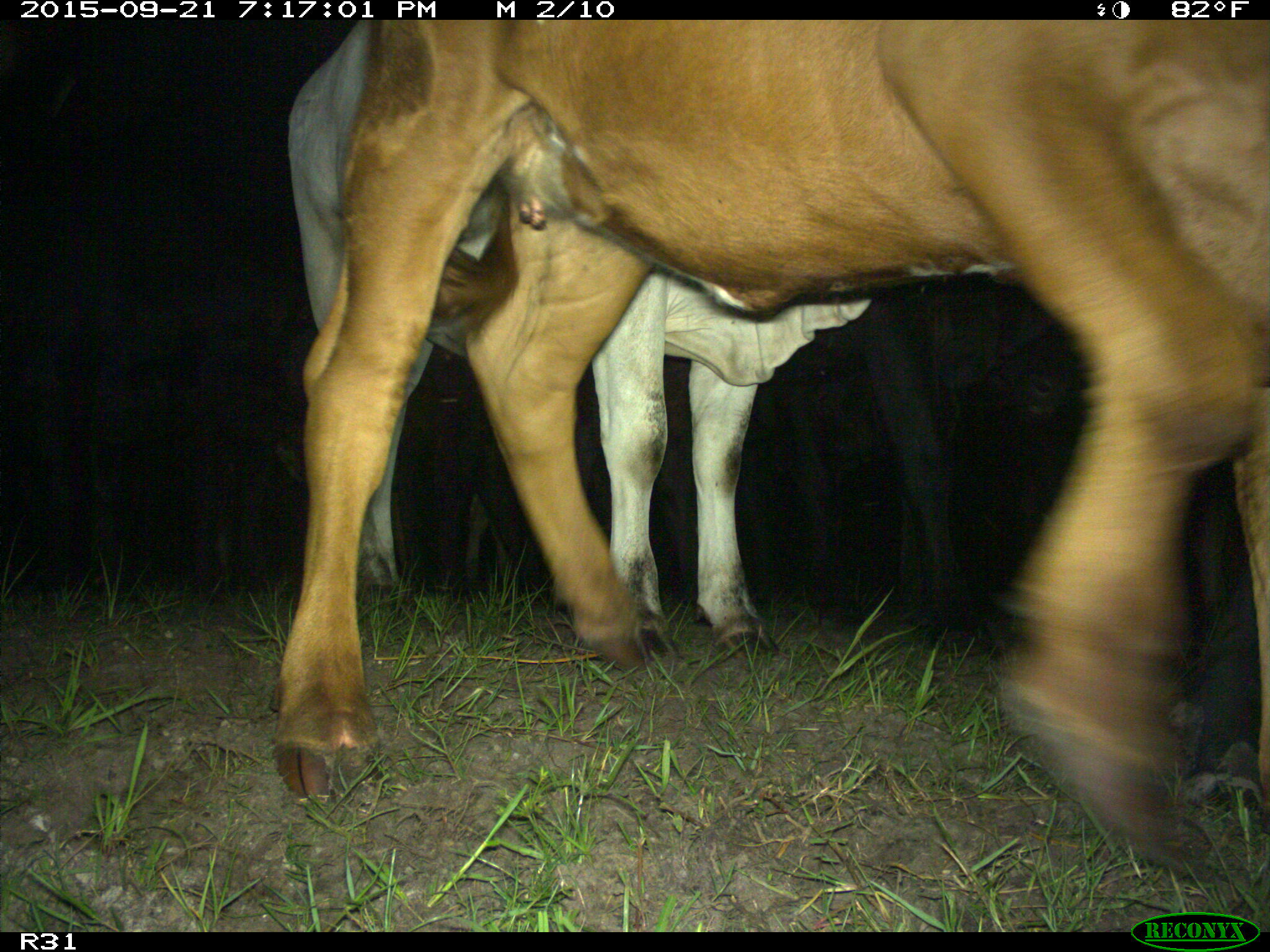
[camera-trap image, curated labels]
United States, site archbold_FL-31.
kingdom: Animalia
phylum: Chordata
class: Mammalia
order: Artiodactyla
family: Bovidae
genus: Bos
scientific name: Bos taurus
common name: domestic cow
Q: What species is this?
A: Bos taurus (domestic cow).